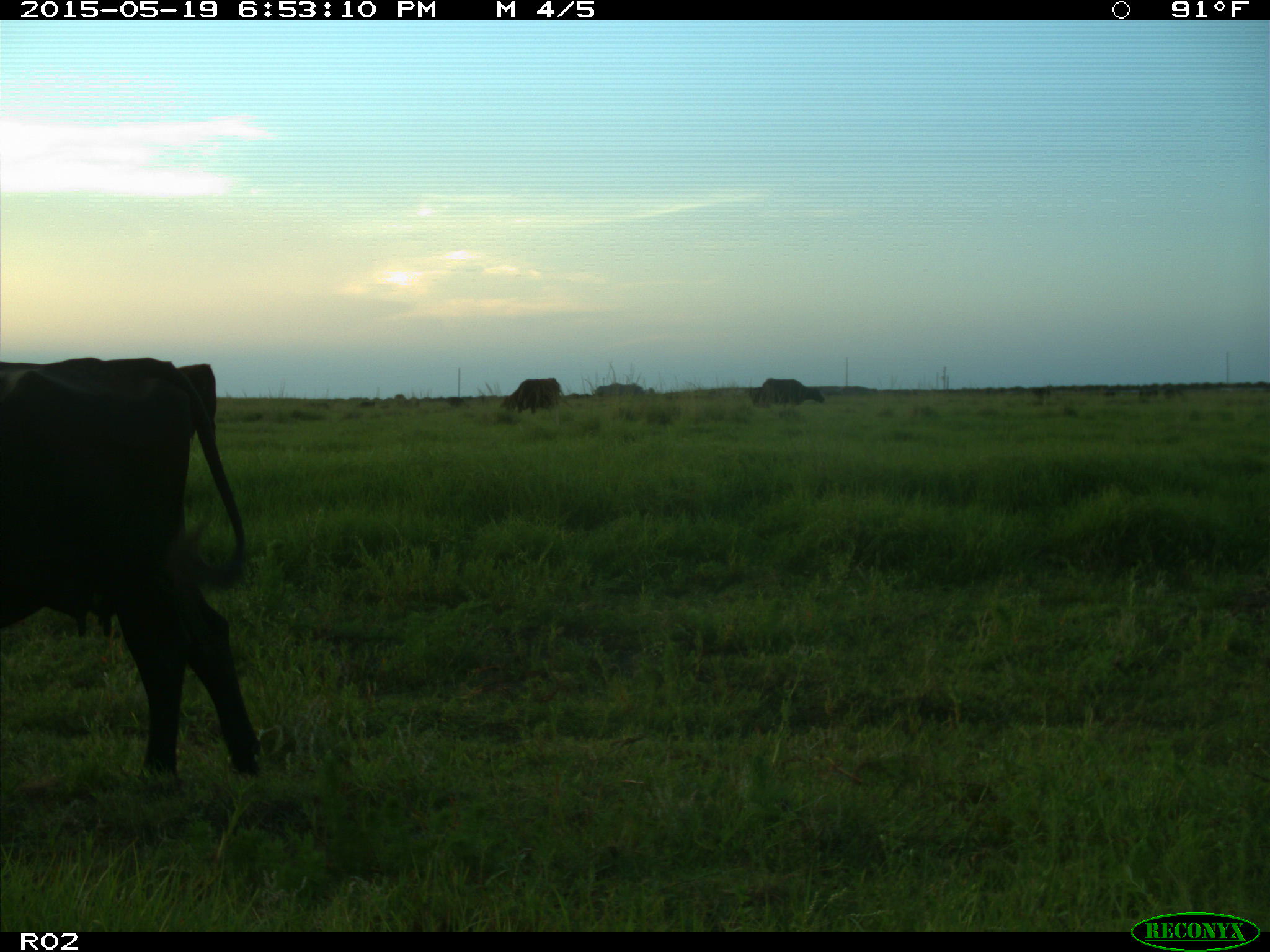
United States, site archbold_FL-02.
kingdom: Animalia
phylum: Chordata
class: Mammalia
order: Artiodactyla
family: Bovidae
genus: Bos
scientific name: Bos taurus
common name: domestic cow